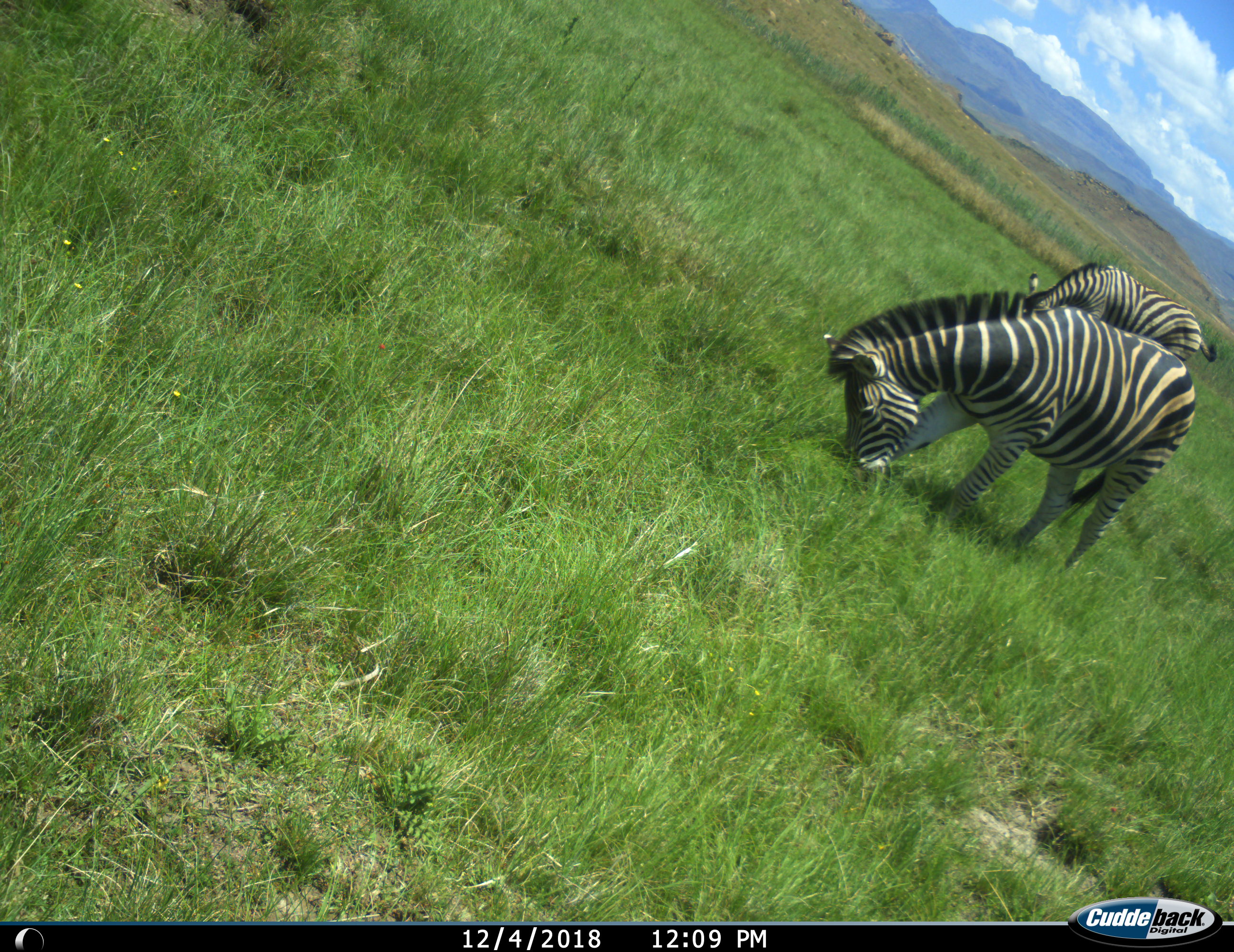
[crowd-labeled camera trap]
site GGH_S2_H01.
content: unidentified animal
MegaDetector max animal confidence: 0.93